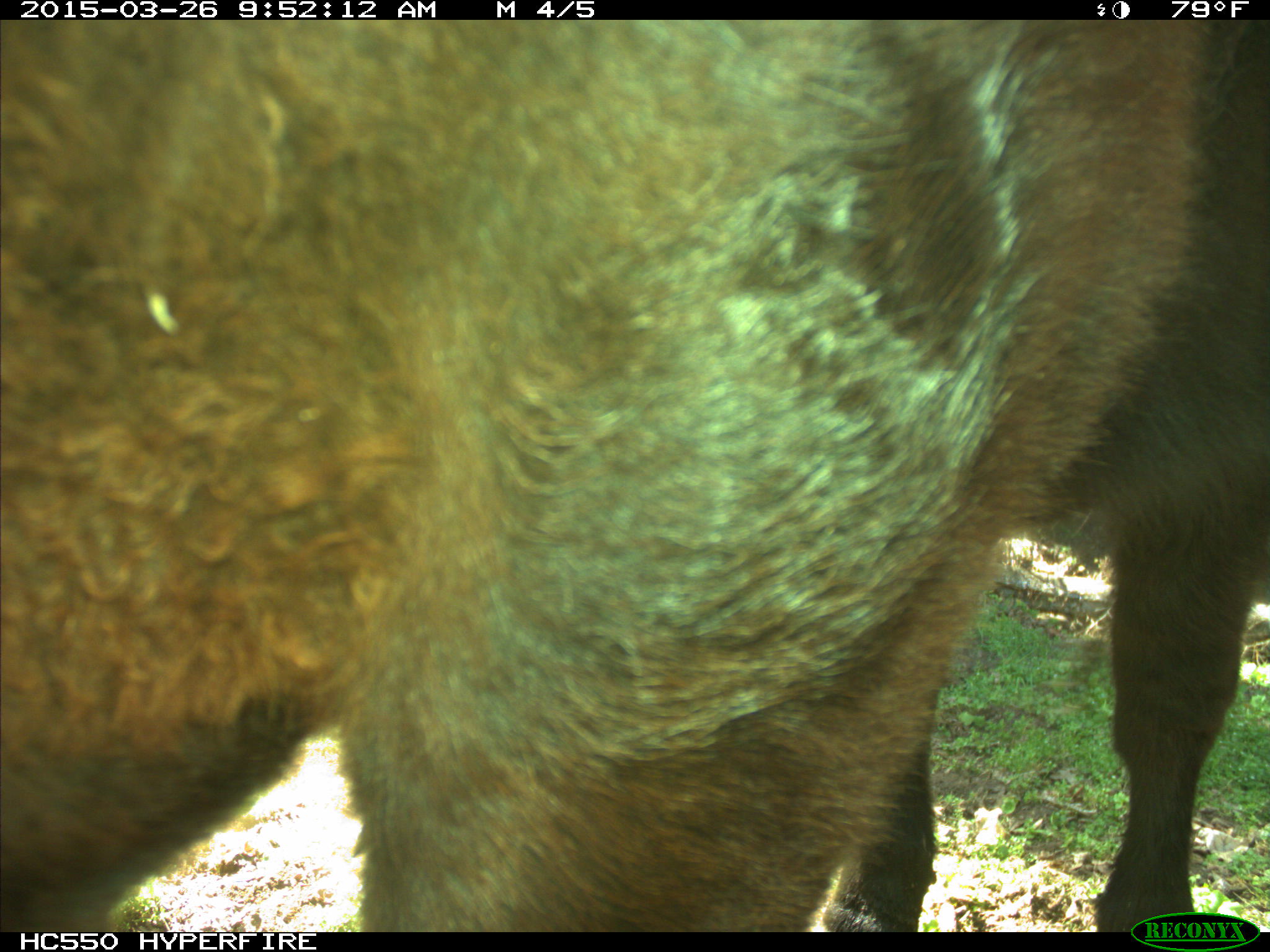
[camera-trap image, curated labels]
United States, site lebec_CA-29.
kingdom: Animalia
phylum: Chordata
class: Mammalia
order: Artiodactyla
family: Bovidae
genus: Bos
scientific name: Bos taurus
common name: domestic cow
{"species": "Bos taurus (domestic cow)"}